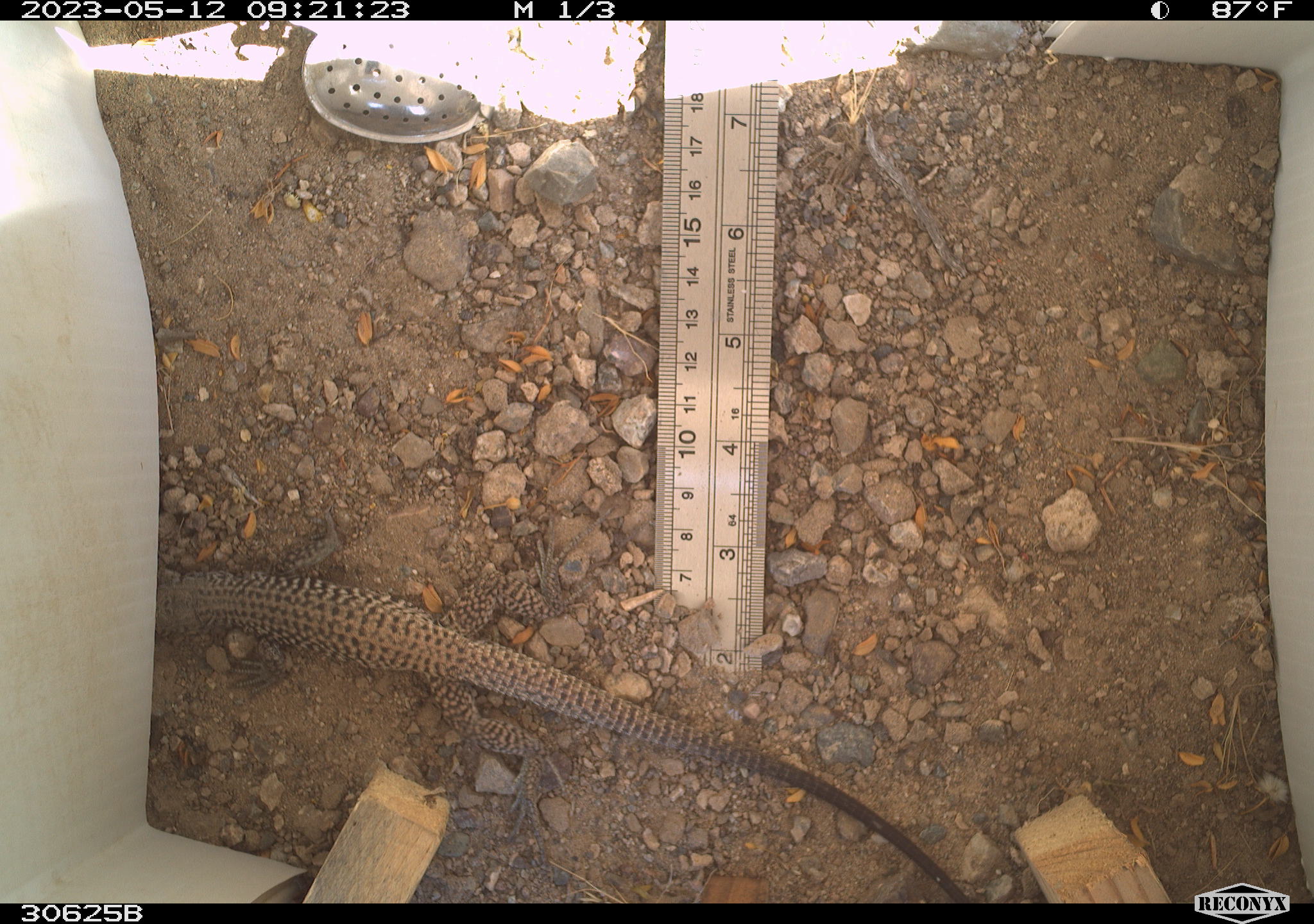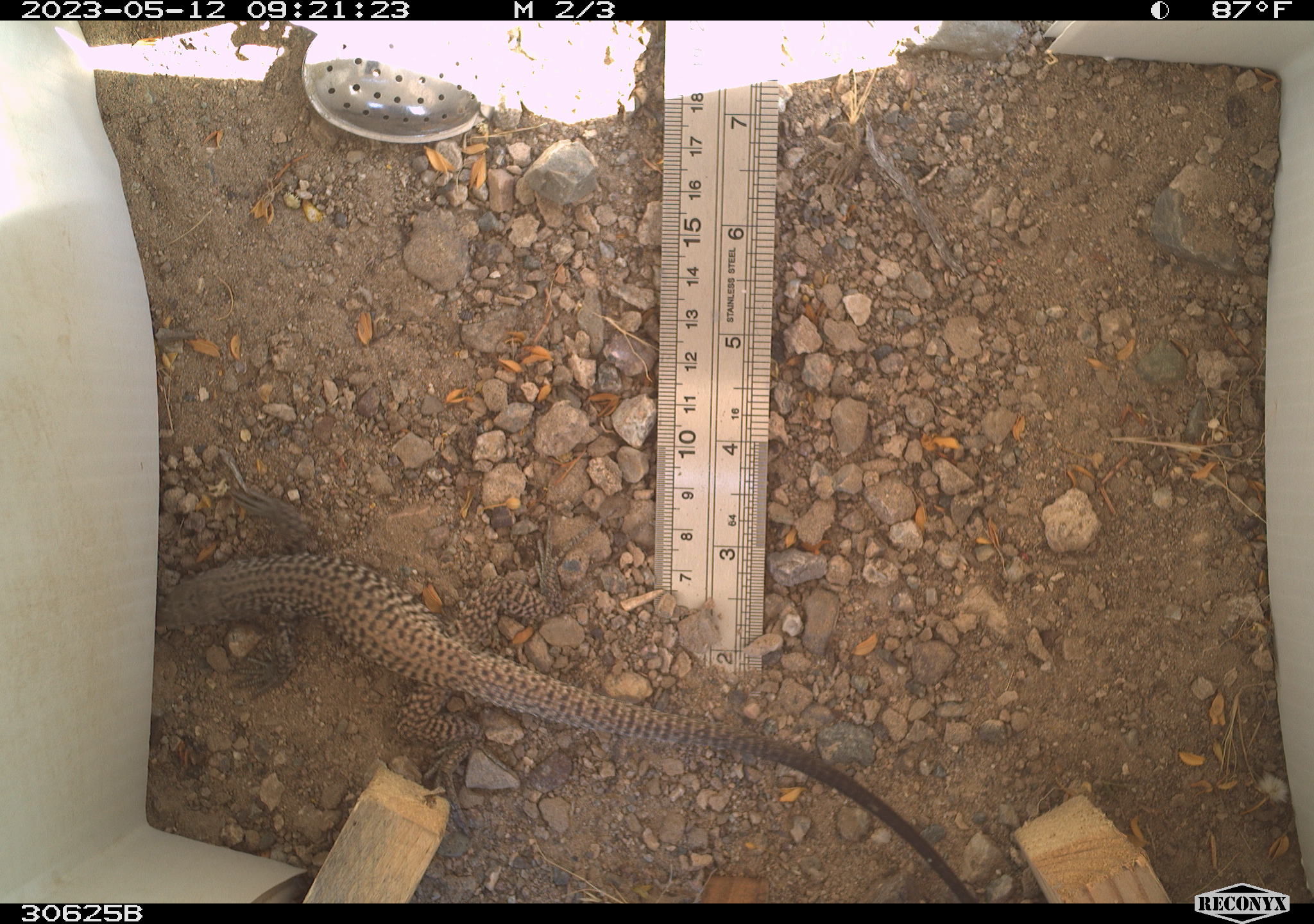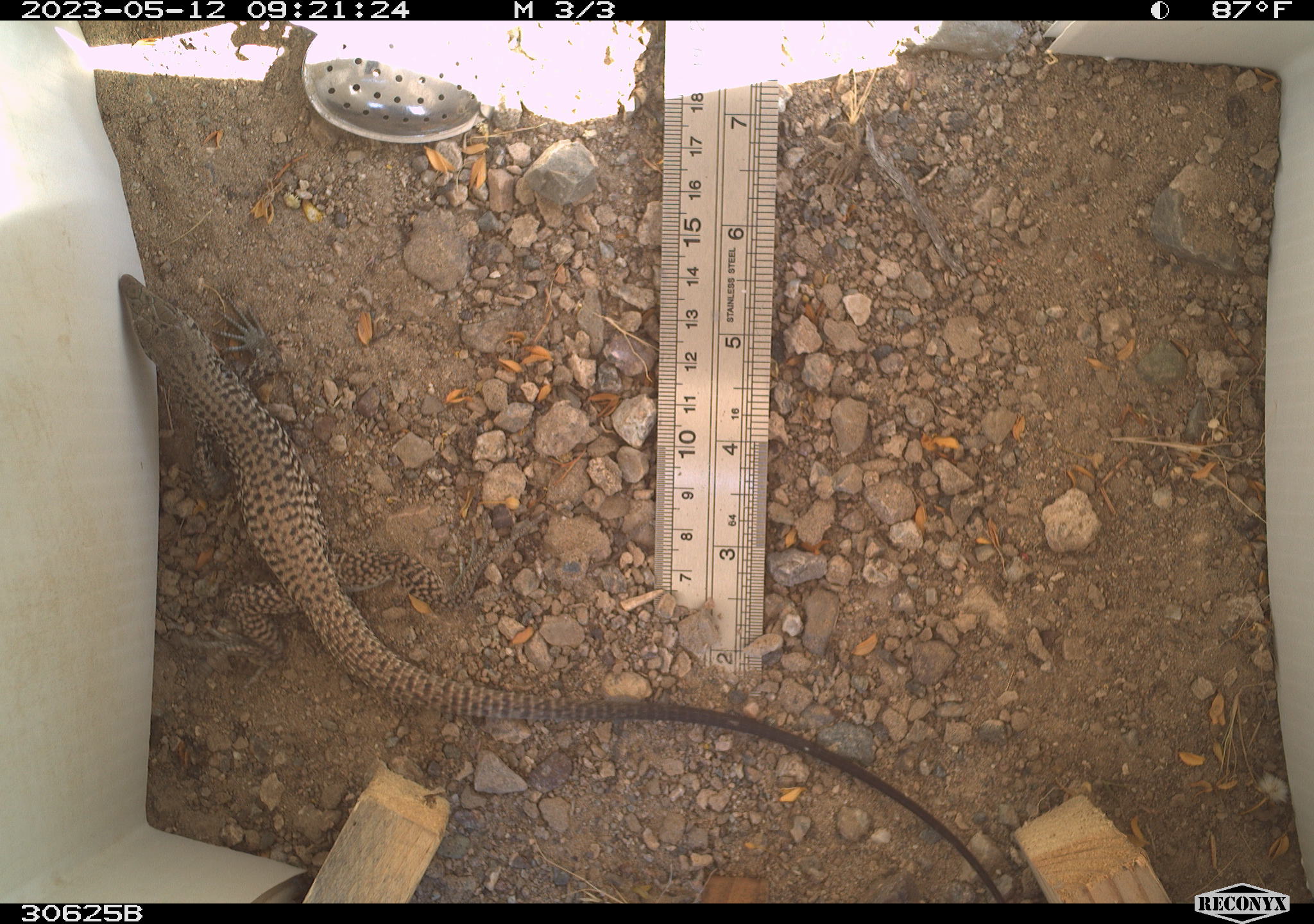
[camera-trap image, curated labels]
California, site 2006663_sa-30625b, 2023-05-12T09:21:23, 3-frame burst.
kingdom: Animalia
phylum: Chordata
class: Reptilia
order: Squamata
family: Teiidae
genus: Aspidoscelis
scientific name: Aspidoscelis tigris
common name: western whiptail